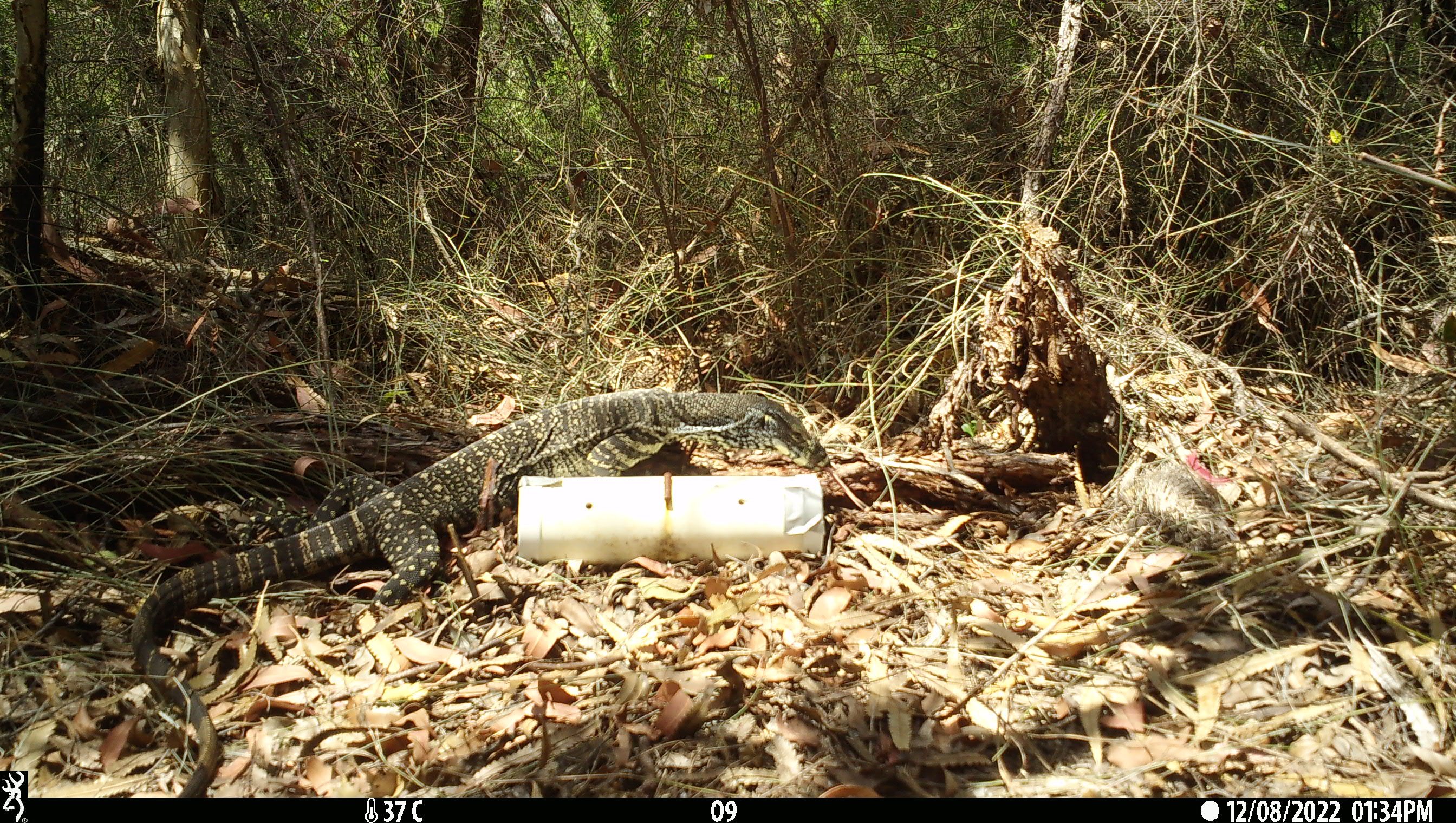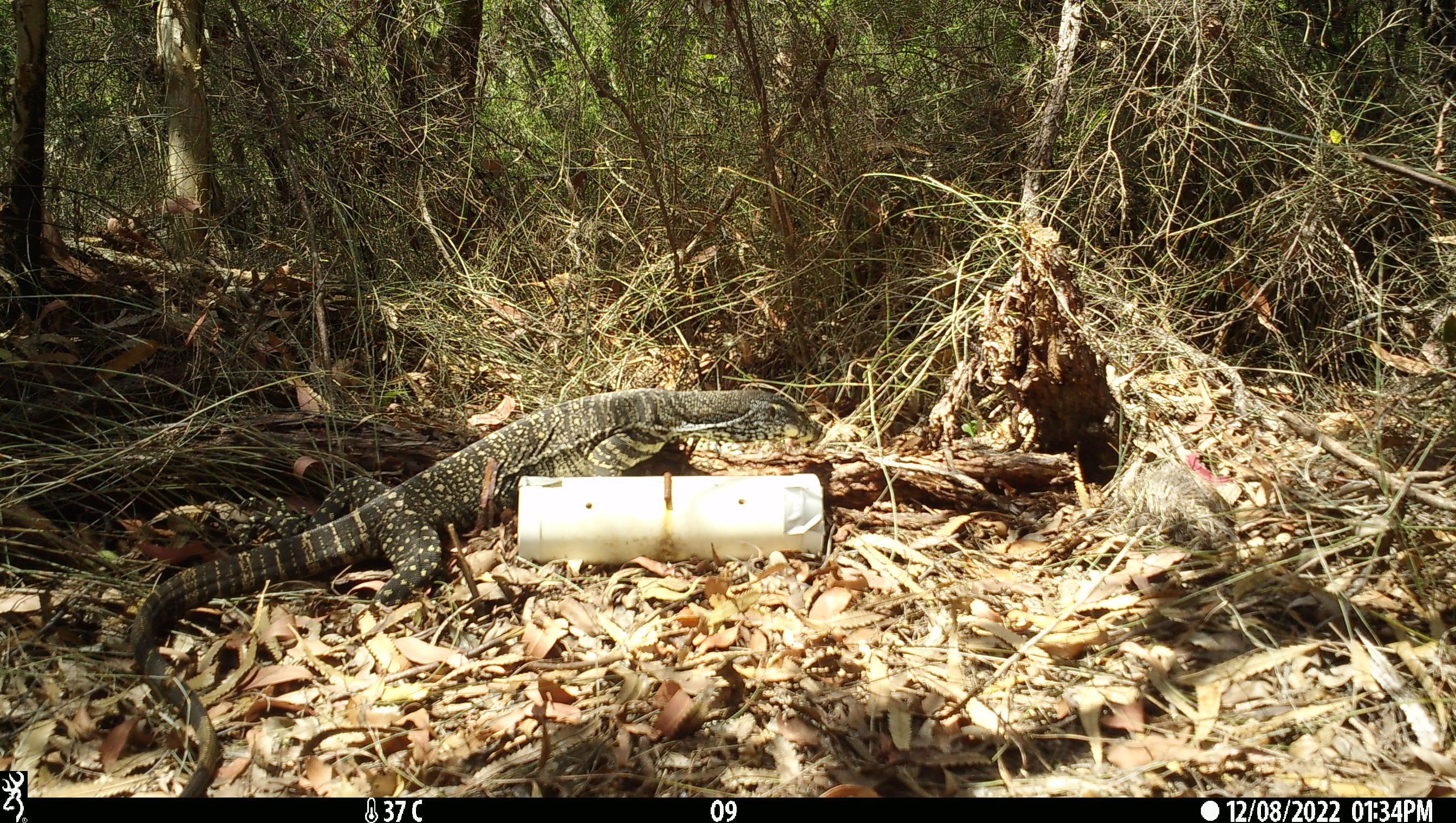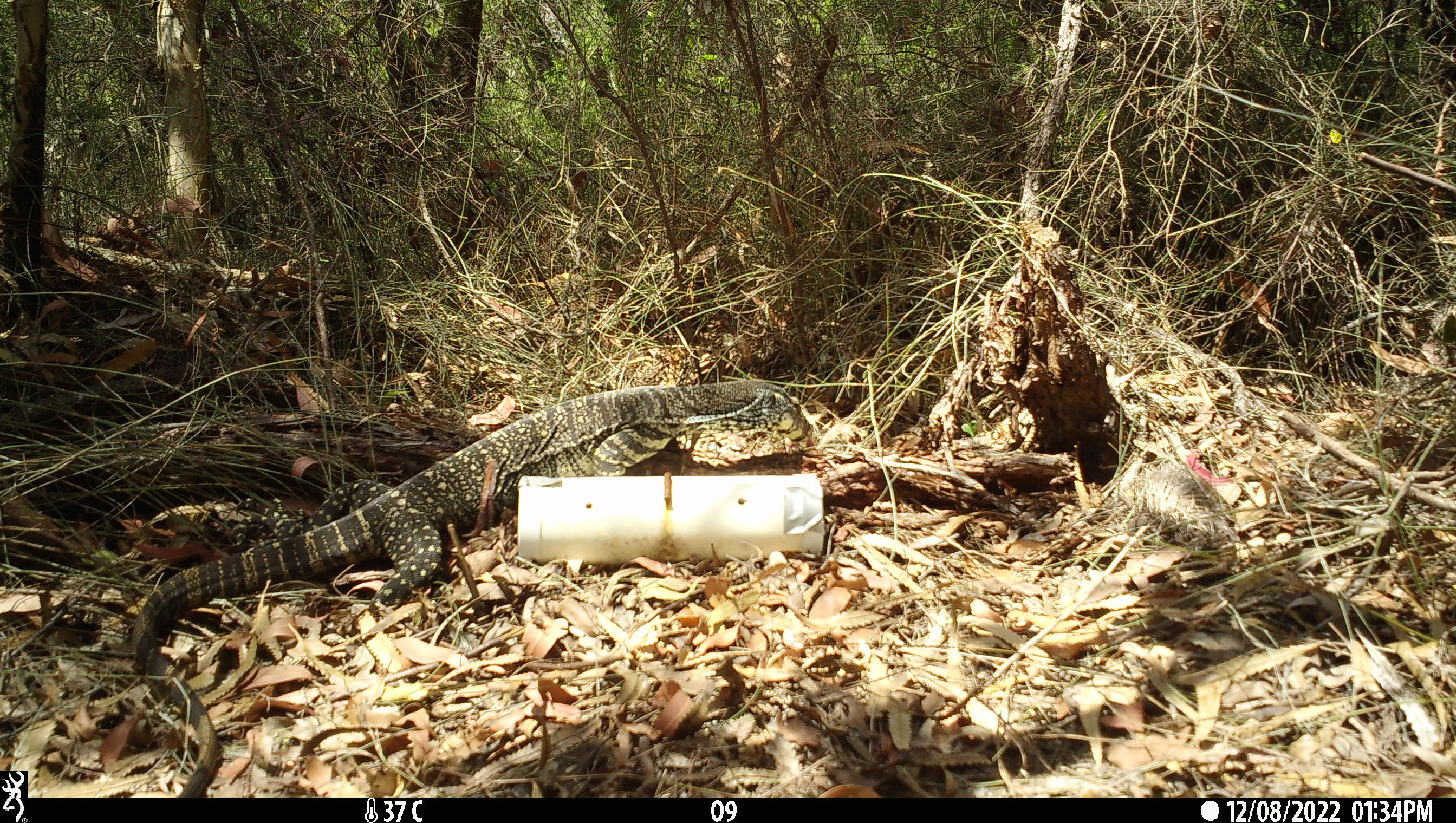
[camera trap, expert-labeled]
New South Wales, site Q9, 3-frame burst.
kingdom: Animalia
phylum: Chordata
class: Reptilia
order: Squamata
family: Varanidae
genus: Varanus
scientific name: Varanus varius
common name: lace monitor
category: goanna